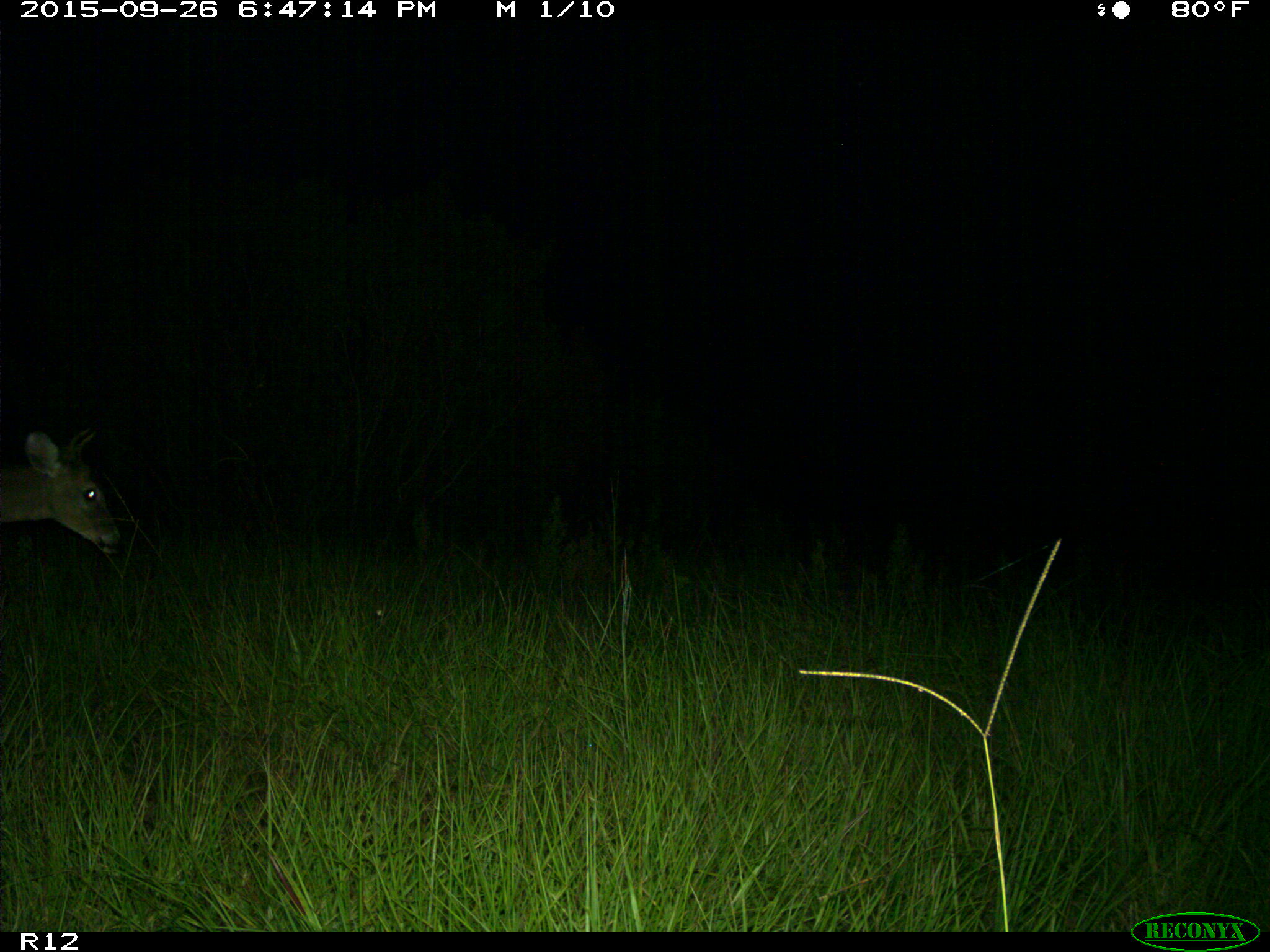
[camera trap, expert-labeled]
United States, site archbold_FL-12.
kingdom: Animalia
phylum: Chordata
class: Mammalia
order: Artiodactyla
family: Cervidae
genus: Odocoileus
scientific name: Odocoileus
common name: deer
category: unidentified deer